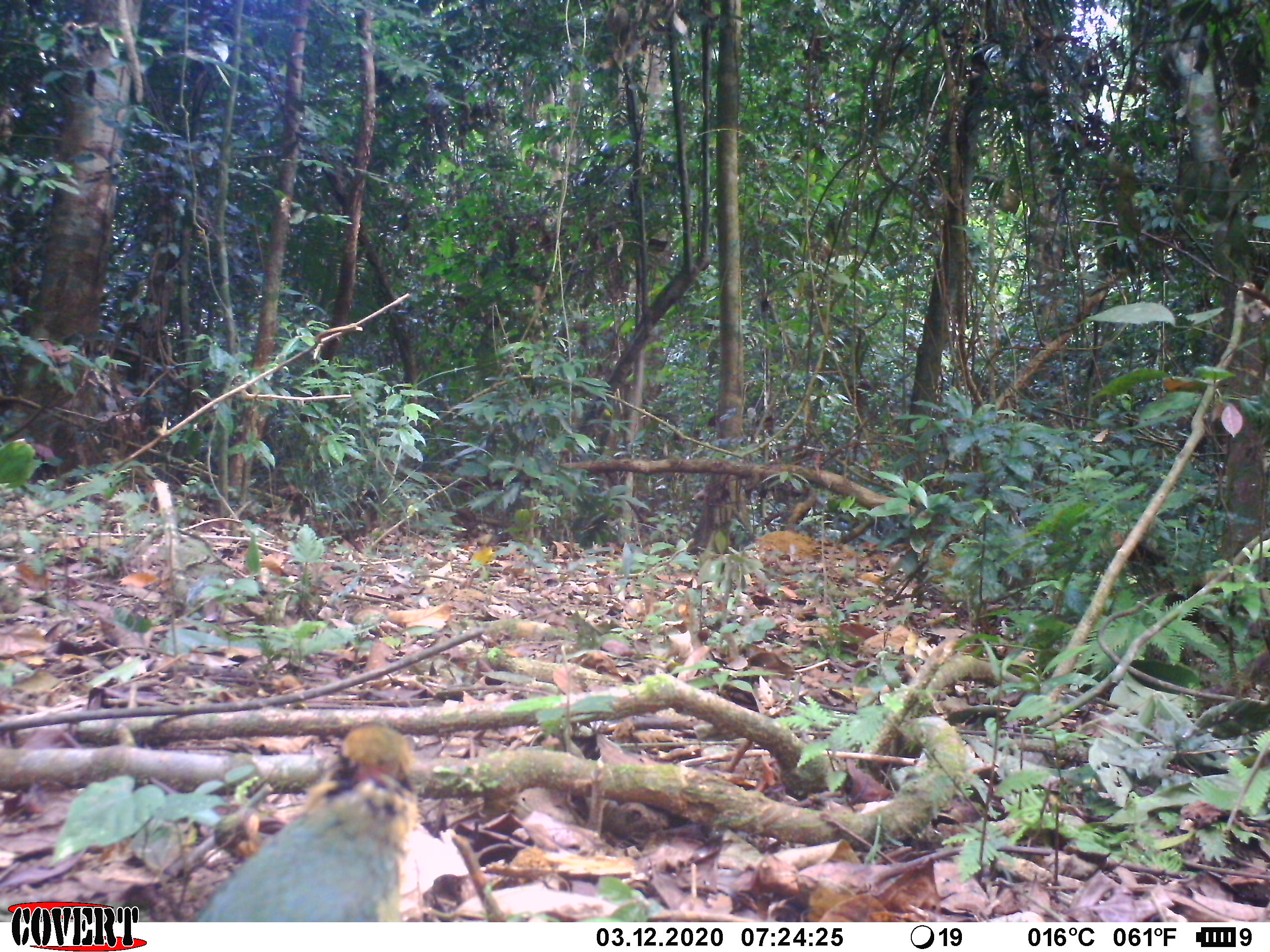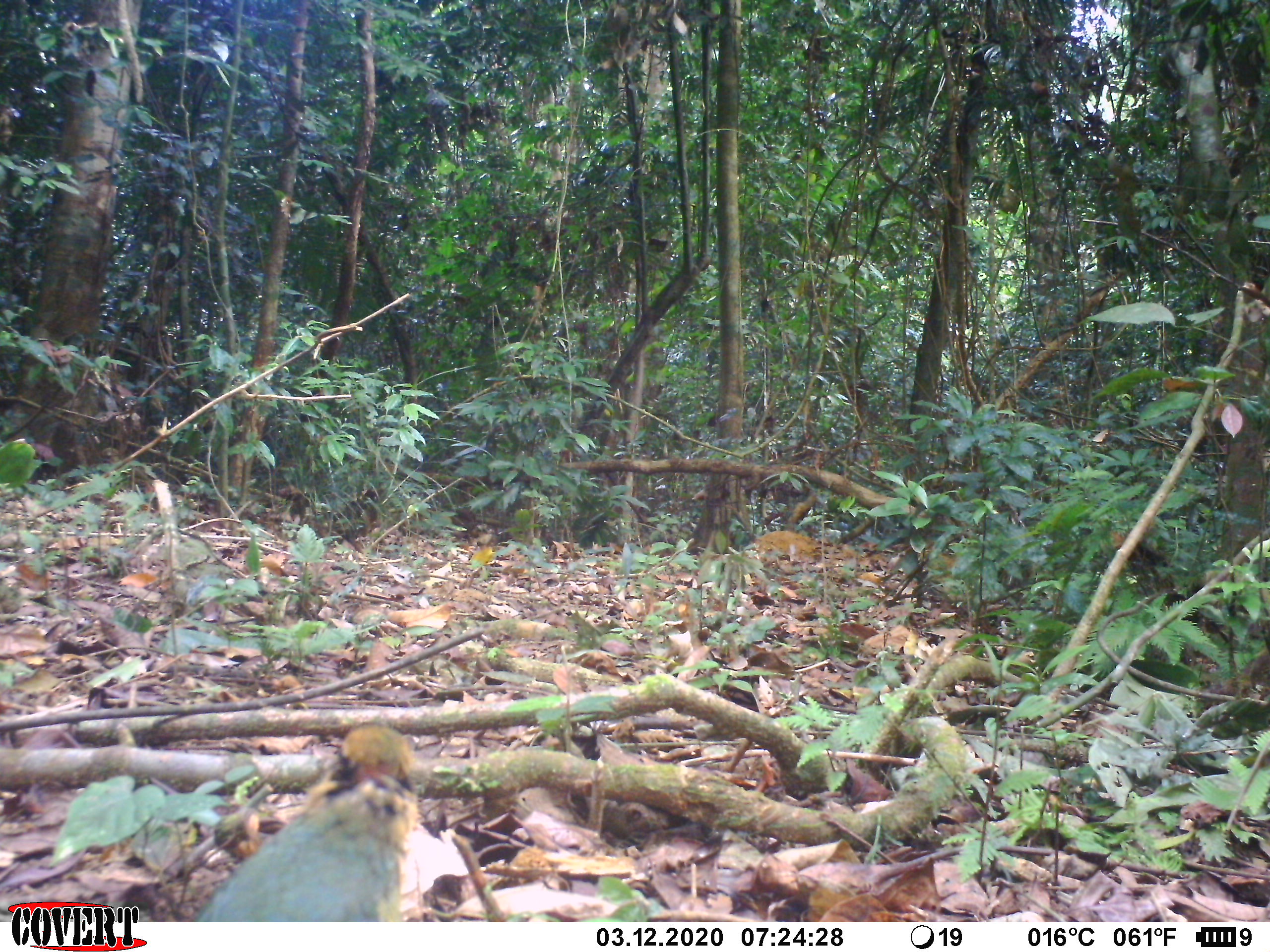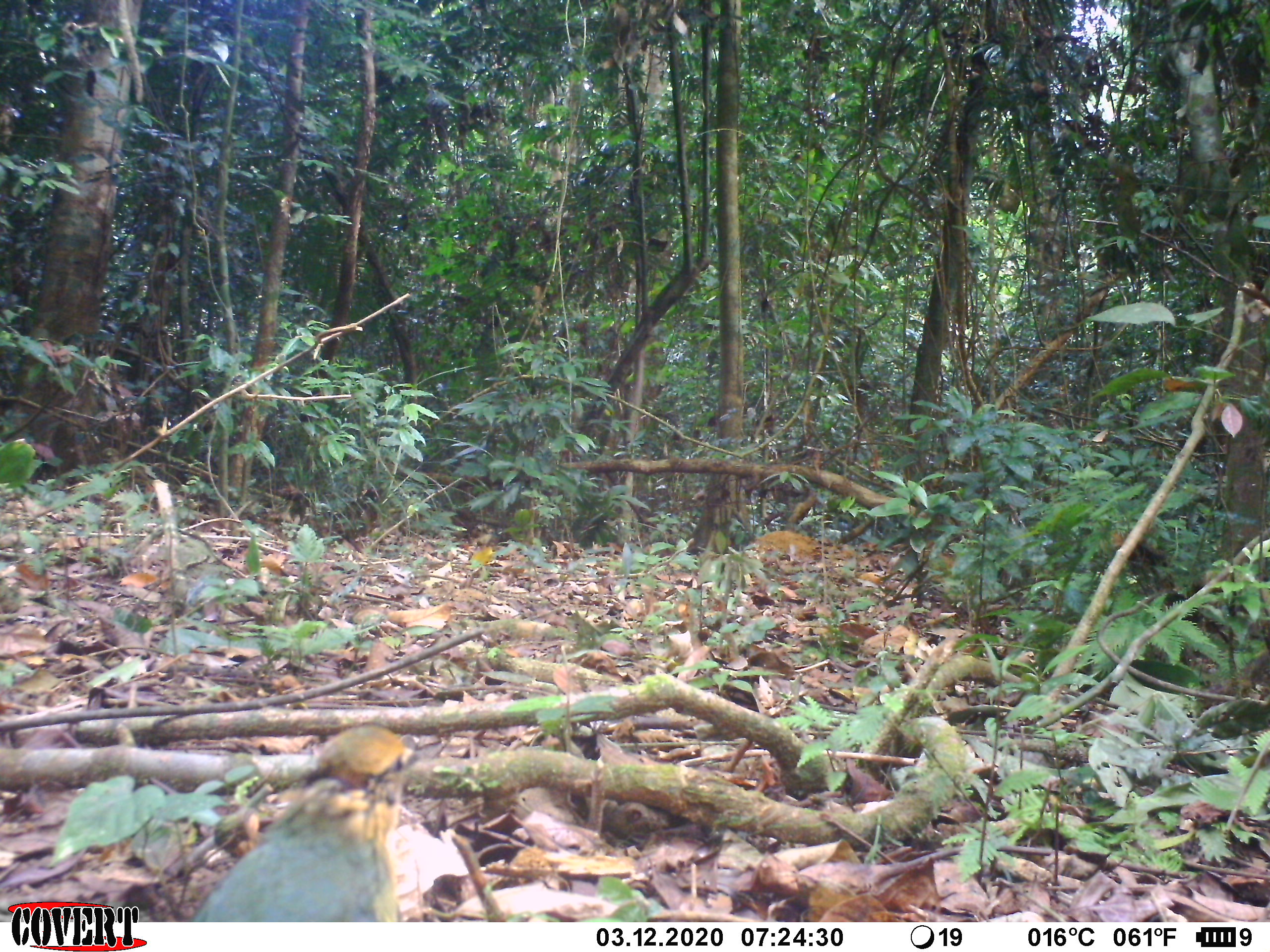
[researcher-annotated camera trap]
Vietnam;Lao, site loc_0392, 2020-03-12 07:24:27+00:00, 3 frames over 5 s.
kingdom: Animalia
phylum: Chordata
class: Aves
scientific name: Aves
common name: bird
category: unidentified bird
Unidentified bird (bird) (Aves). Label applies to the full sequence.